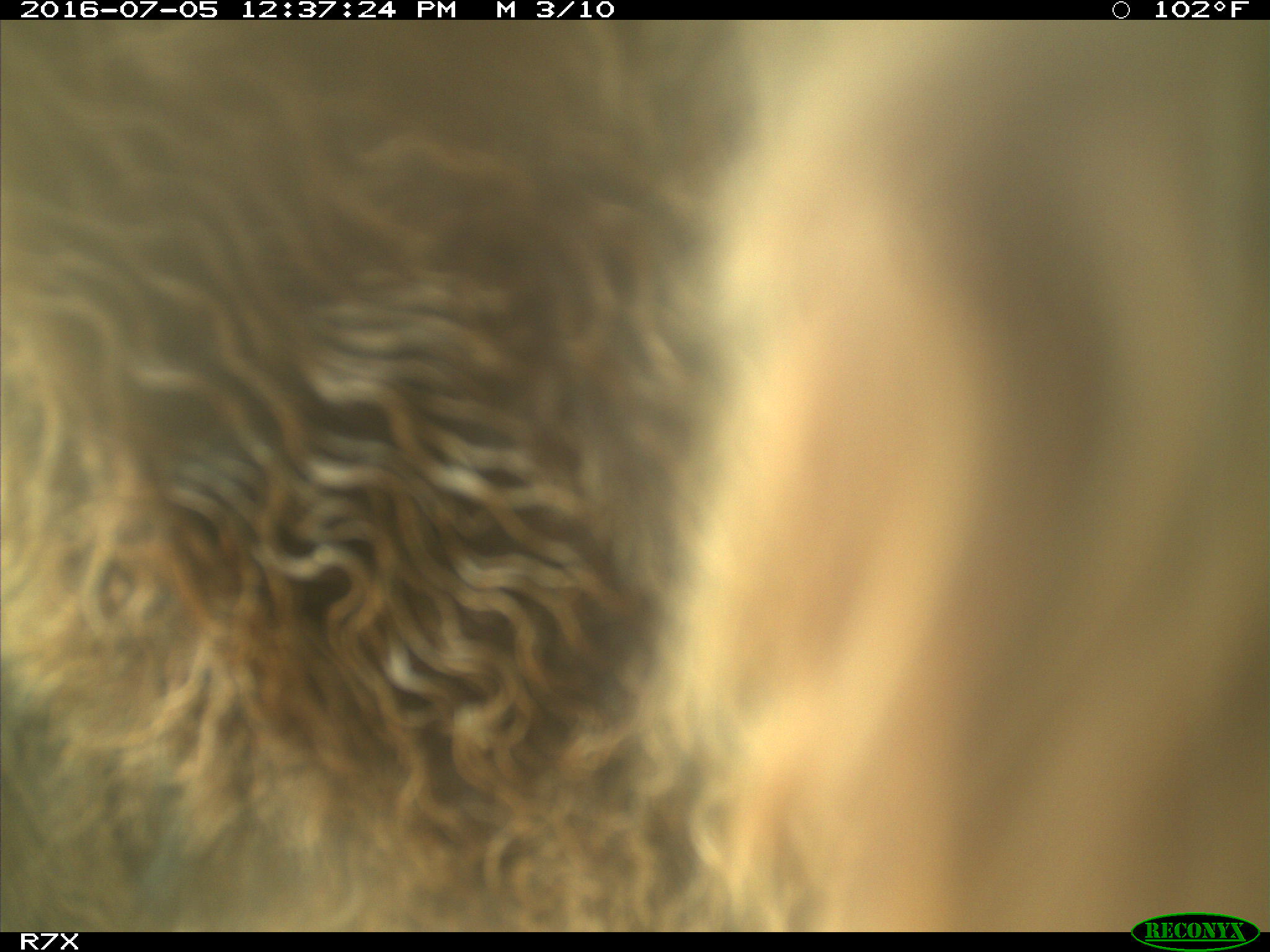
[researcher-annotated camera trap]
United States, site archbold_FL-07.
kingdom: Animalia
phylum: Chordata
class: Mammalia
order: Artiodactyla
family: Bovidae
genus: Bos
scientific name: Bos taurus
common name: domestic cow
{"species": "Bos taurus (domestic cow)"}